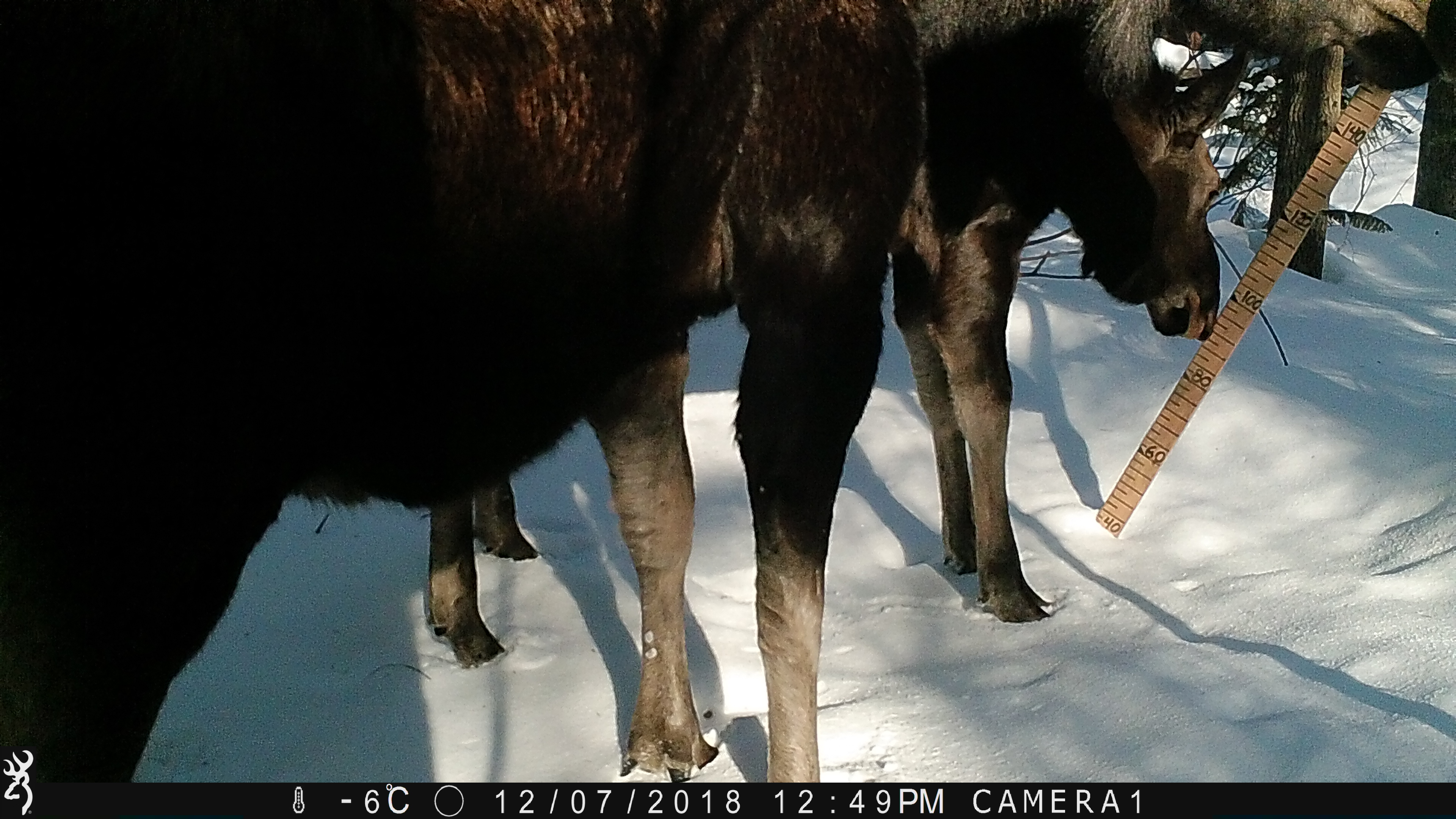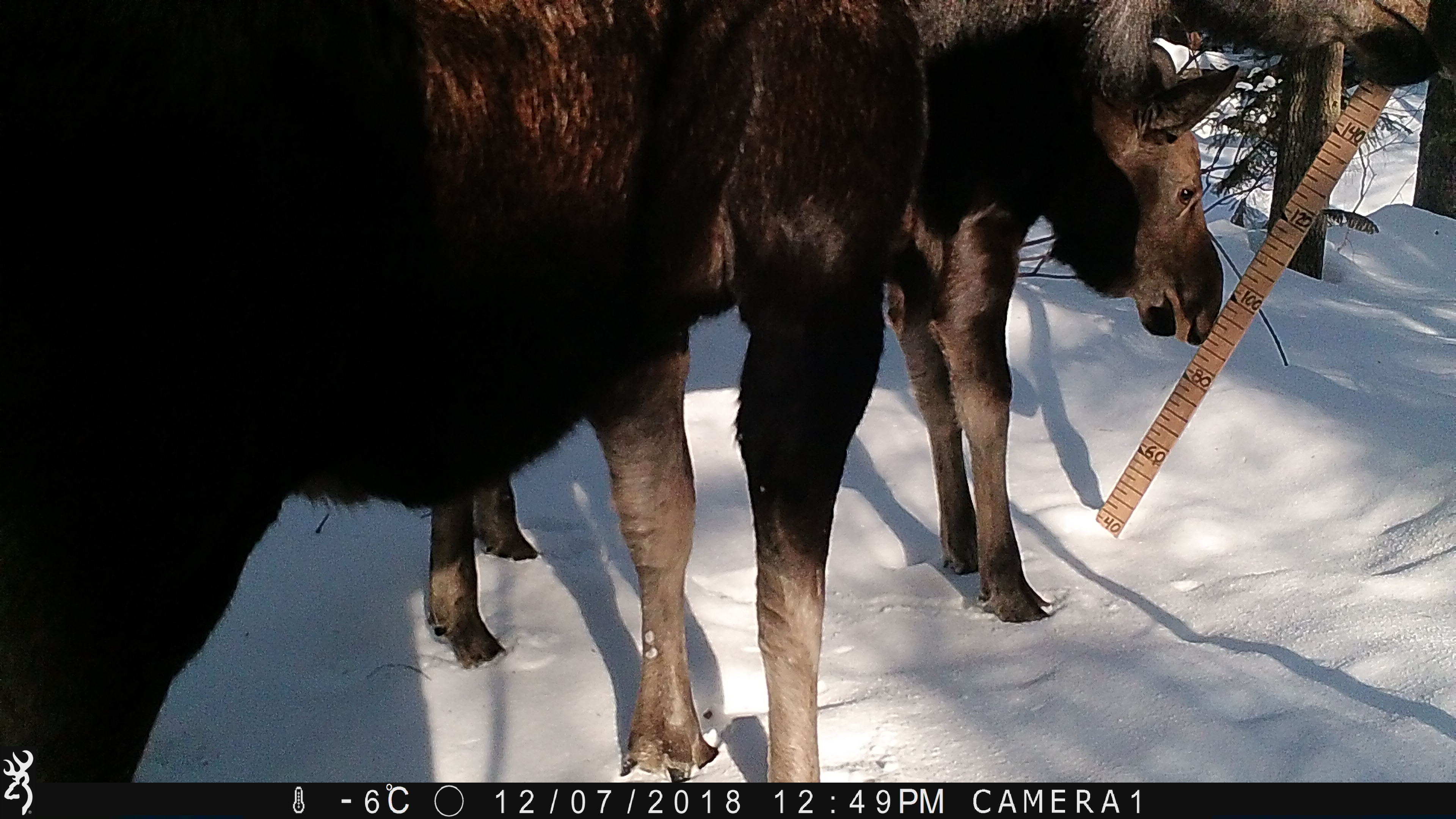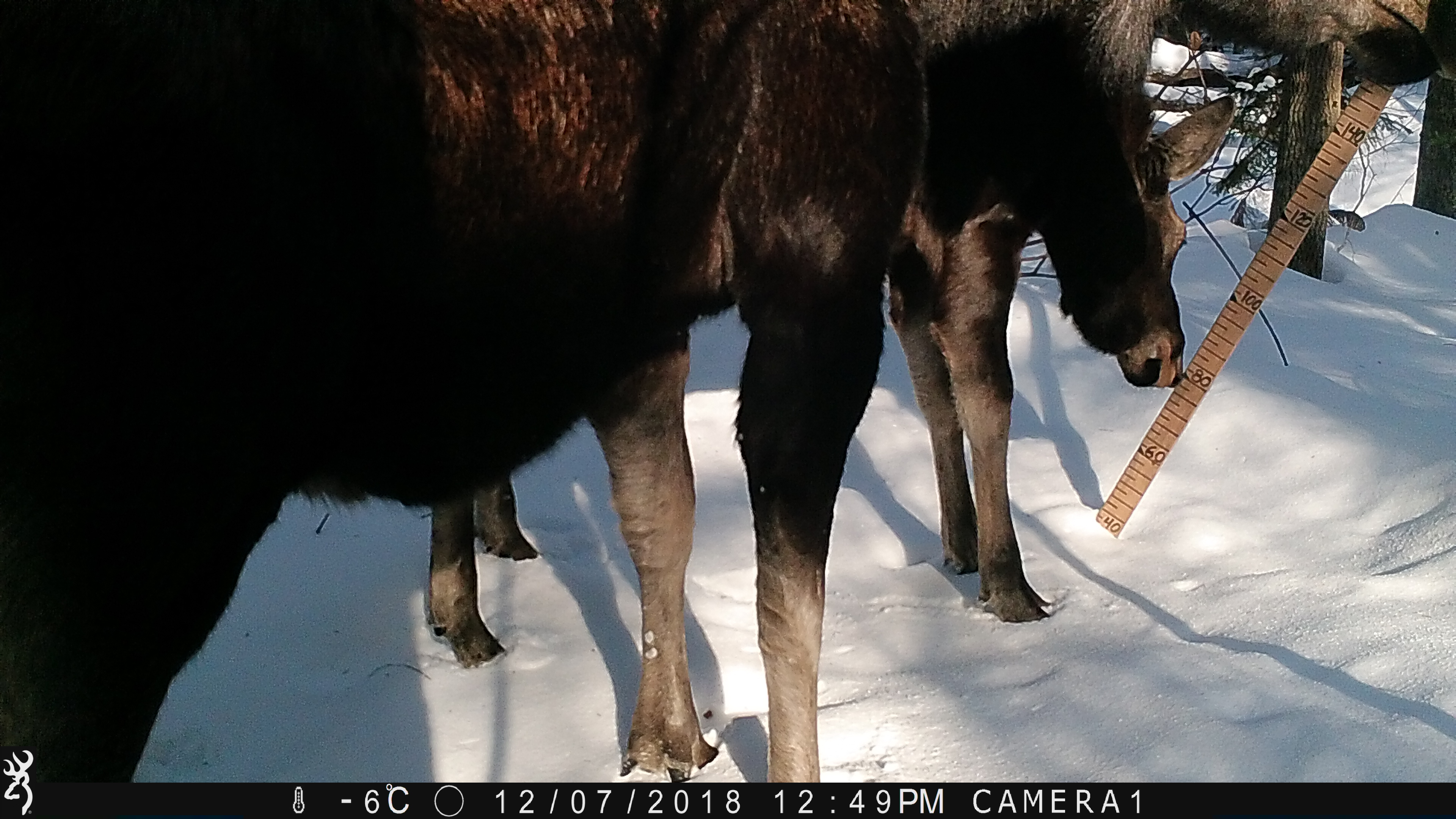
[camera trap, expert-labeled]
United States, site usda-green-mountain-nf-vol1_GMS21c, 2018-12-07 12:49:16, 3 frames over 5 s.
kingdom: Animalia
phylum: Chordata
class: Mammalia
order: Artiodactyla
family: Cervidae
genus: Alces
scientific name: Alces alces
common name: moose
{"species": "moose (Alces alces)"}